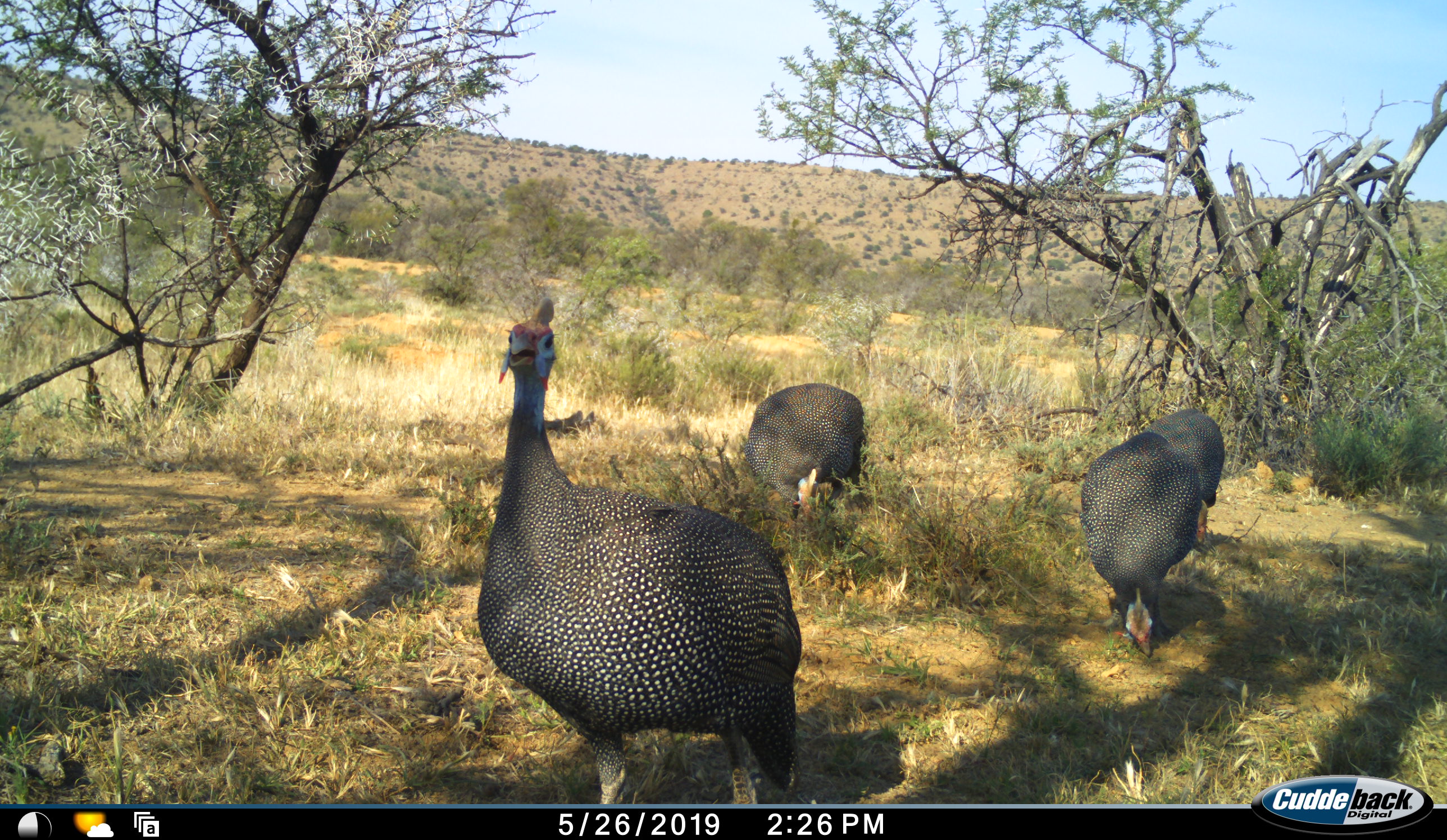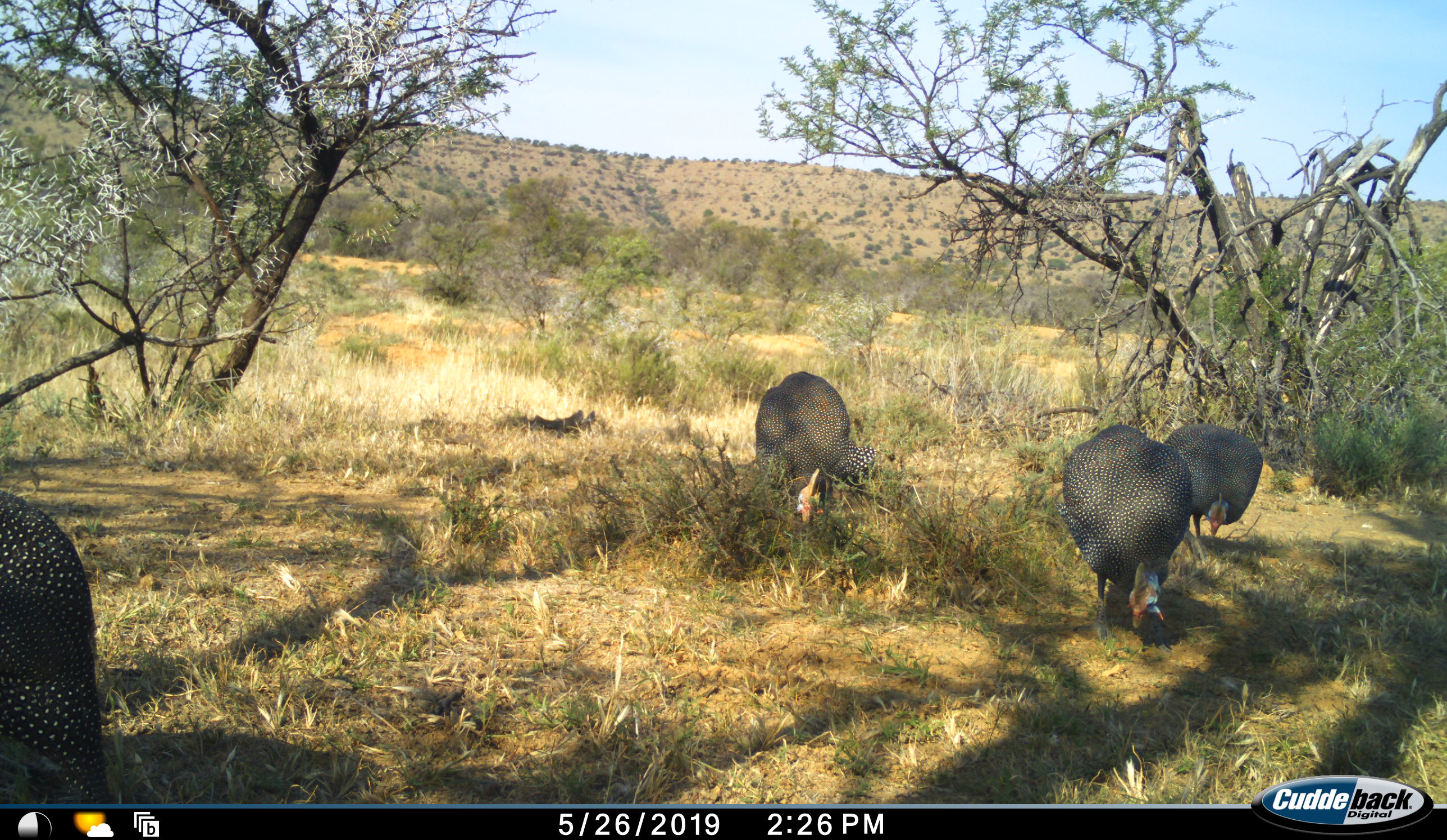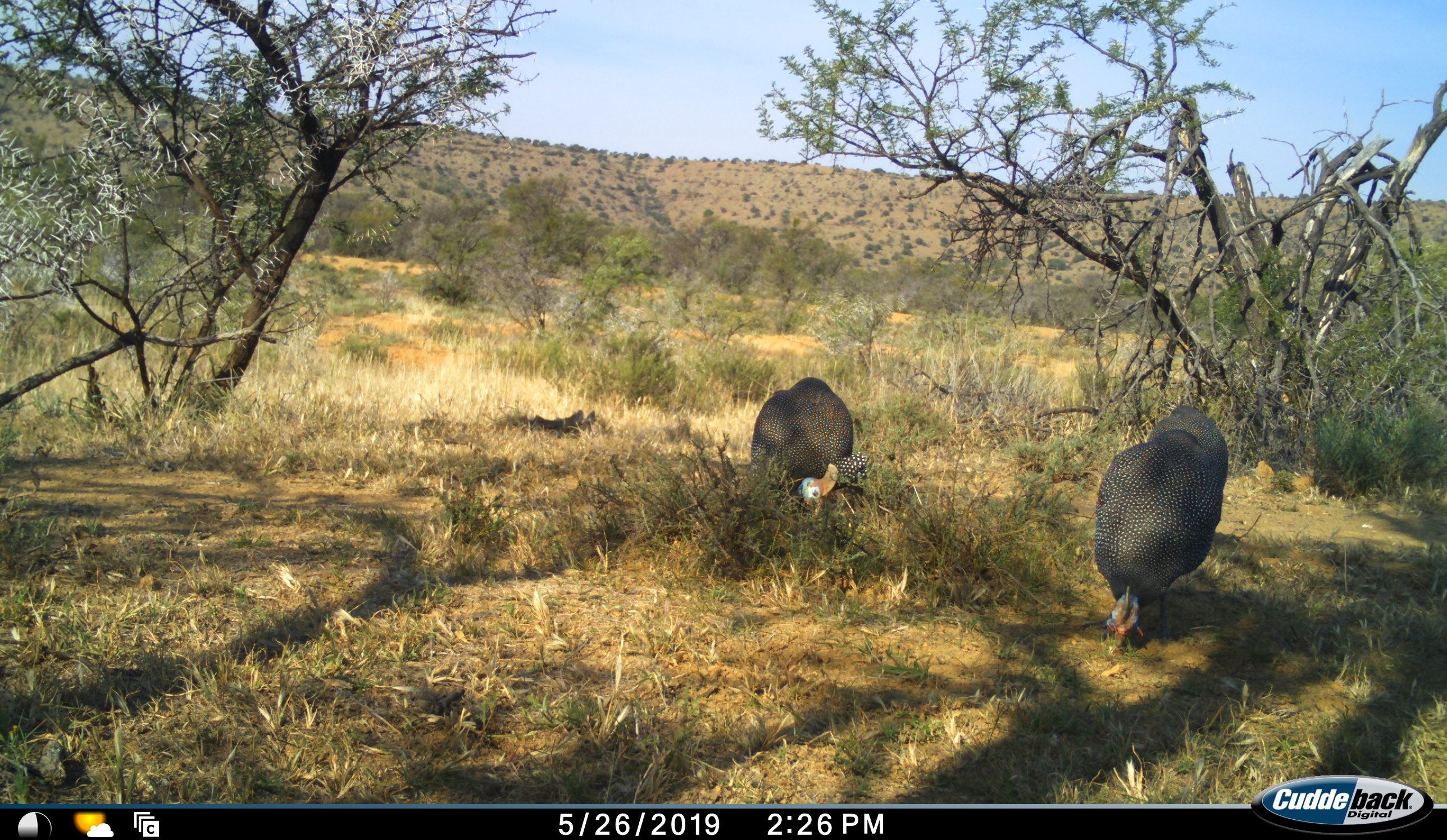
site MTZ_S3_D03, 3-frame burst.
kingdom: Animalia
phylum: Chordata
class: Aves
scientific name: Aves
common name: bird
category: birdother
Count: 4.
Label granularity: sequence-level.